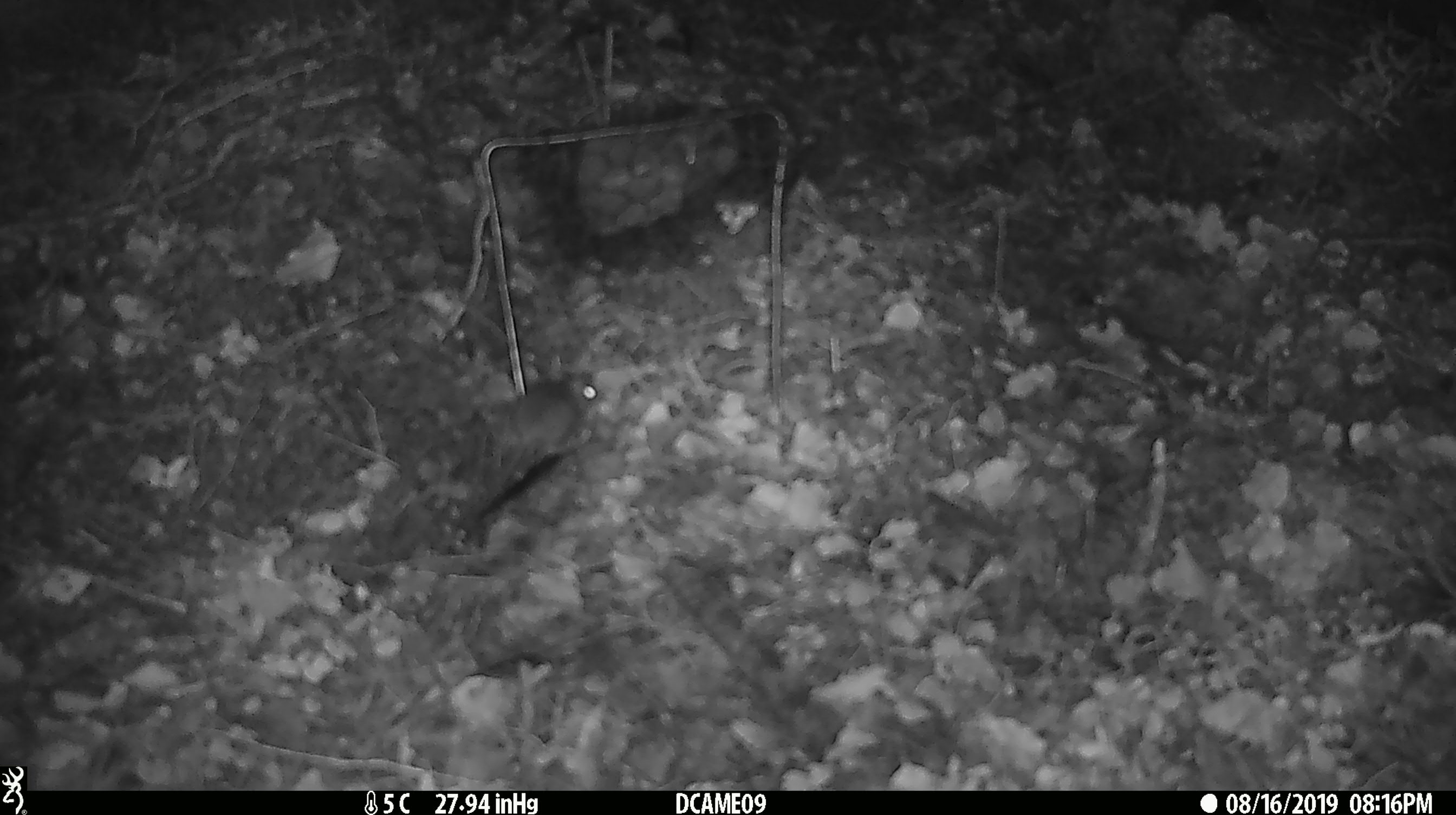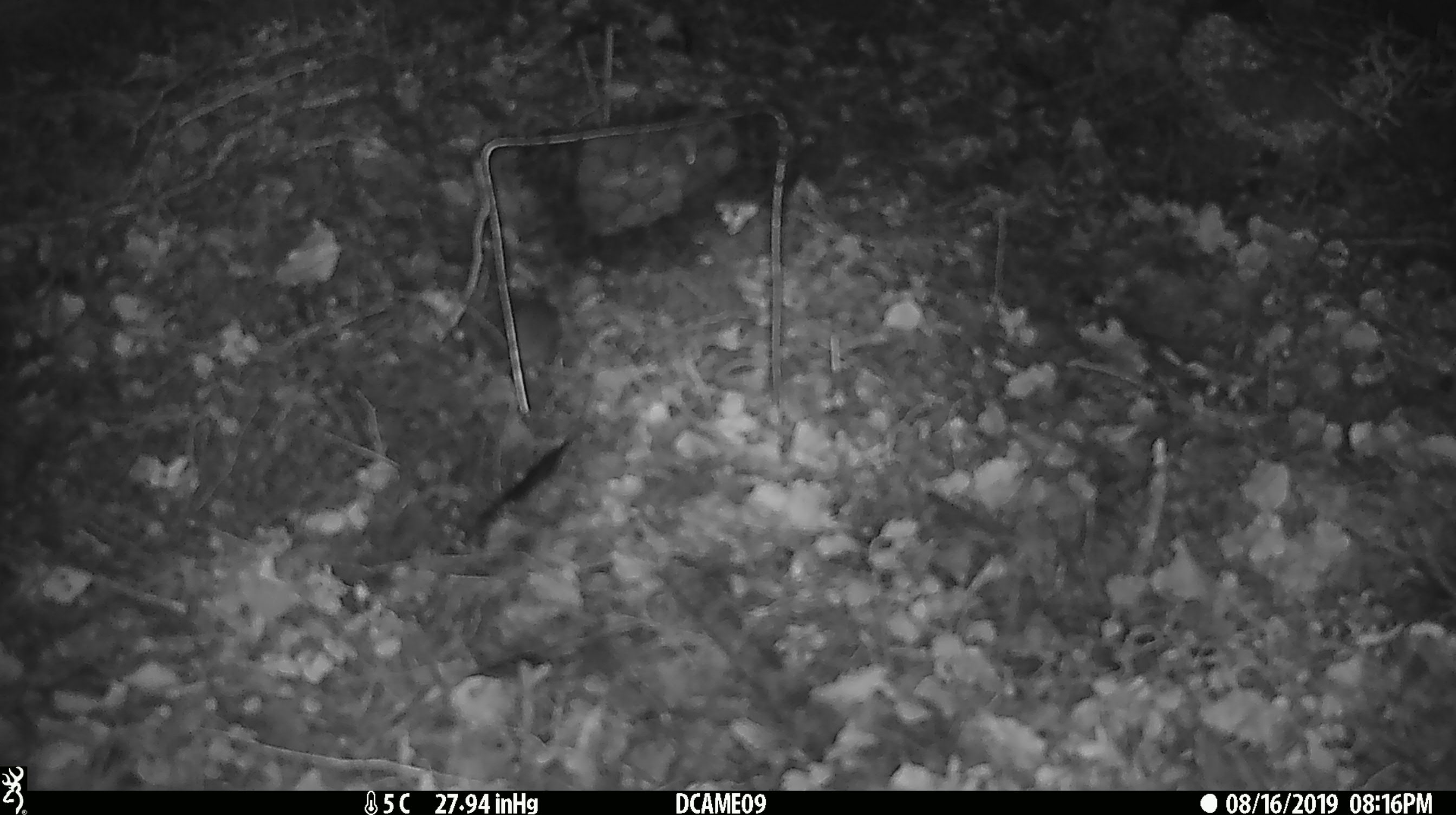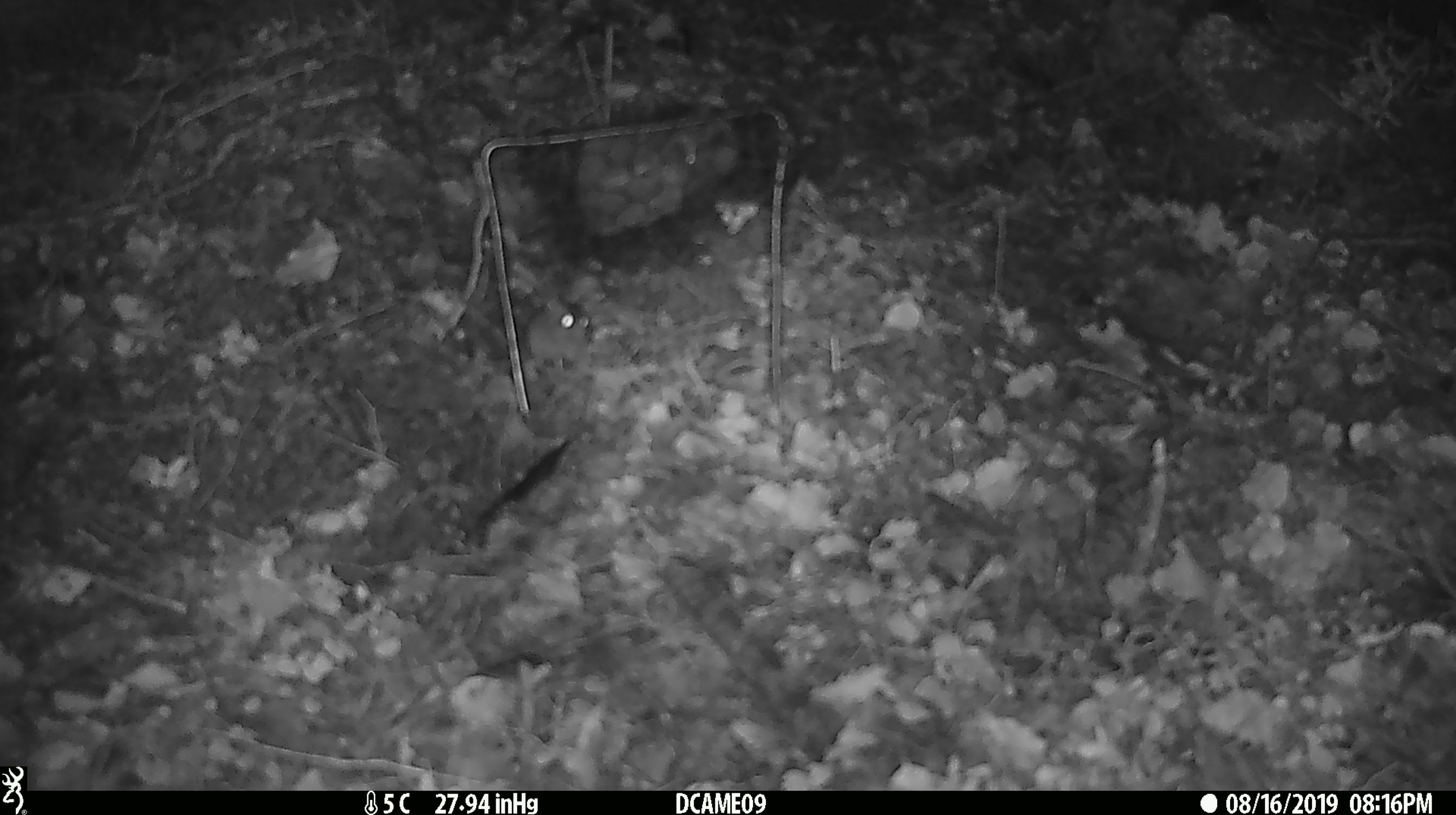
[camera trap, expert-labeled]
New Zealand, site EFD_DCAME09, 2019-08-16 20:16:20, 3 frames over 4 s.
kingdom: Animalia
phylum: Chordata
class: Mammalia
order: Rodentia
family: Muridae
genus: Mus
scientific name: Mus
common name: mouse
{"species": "mouse (Mus)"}